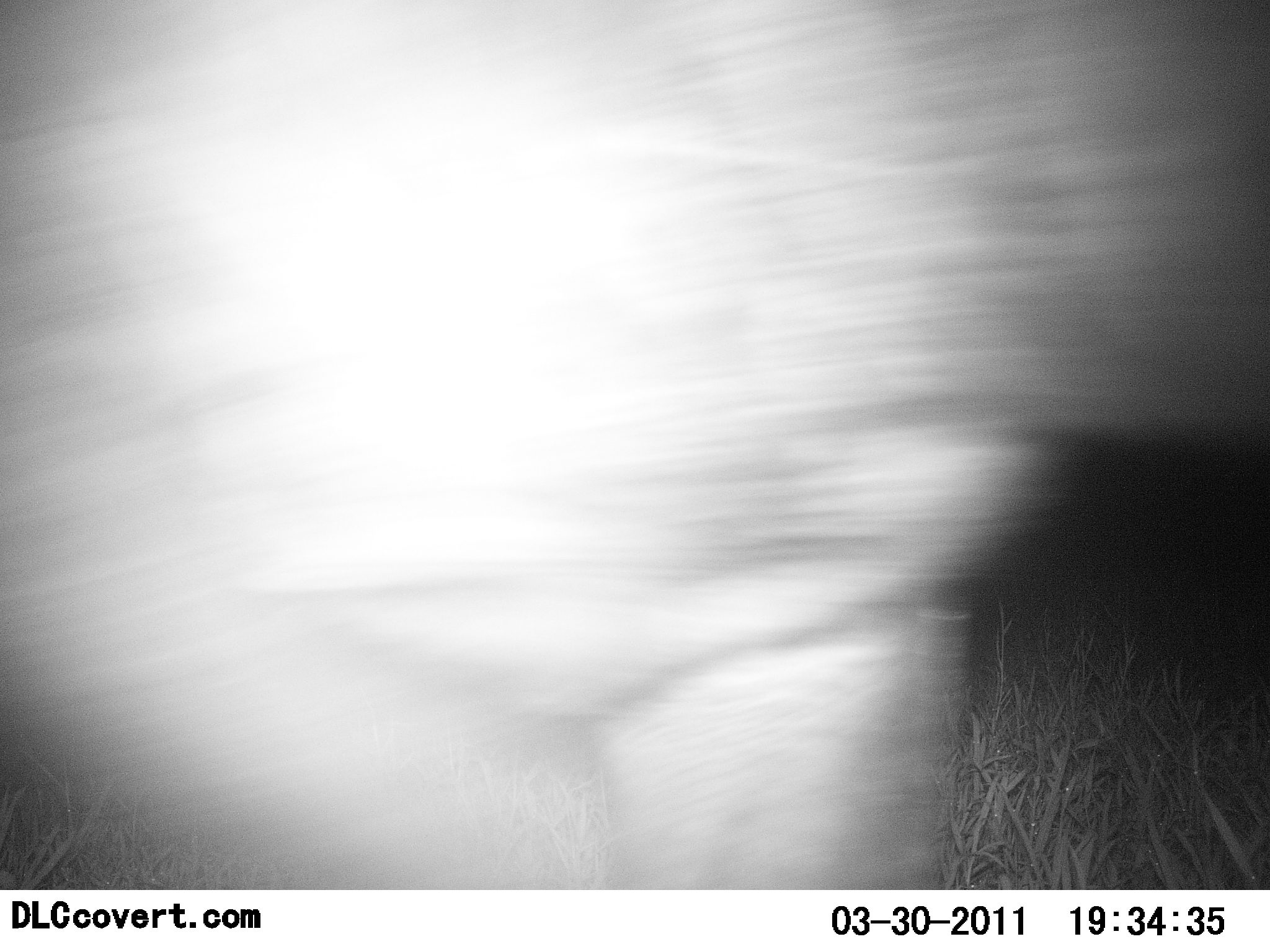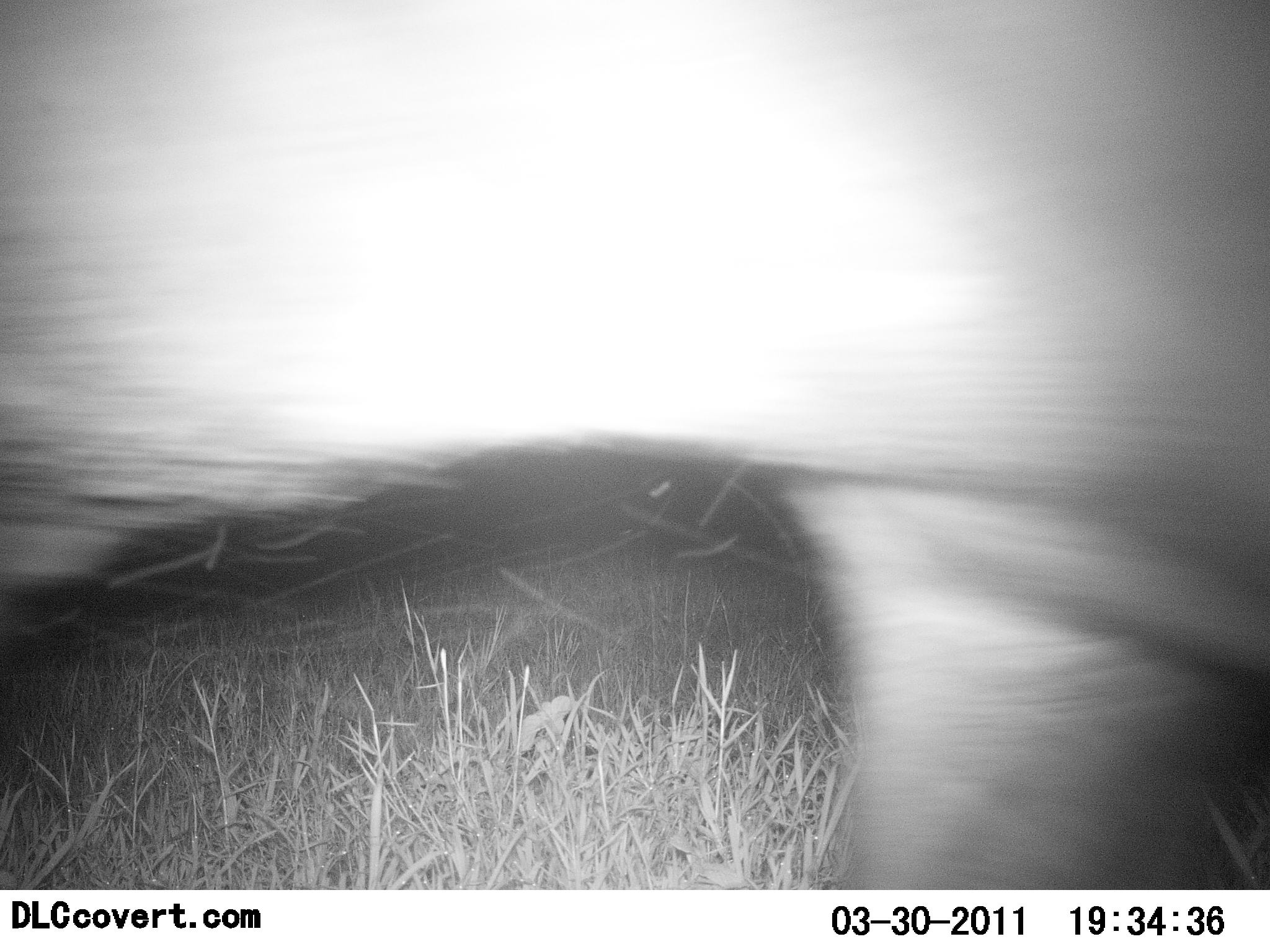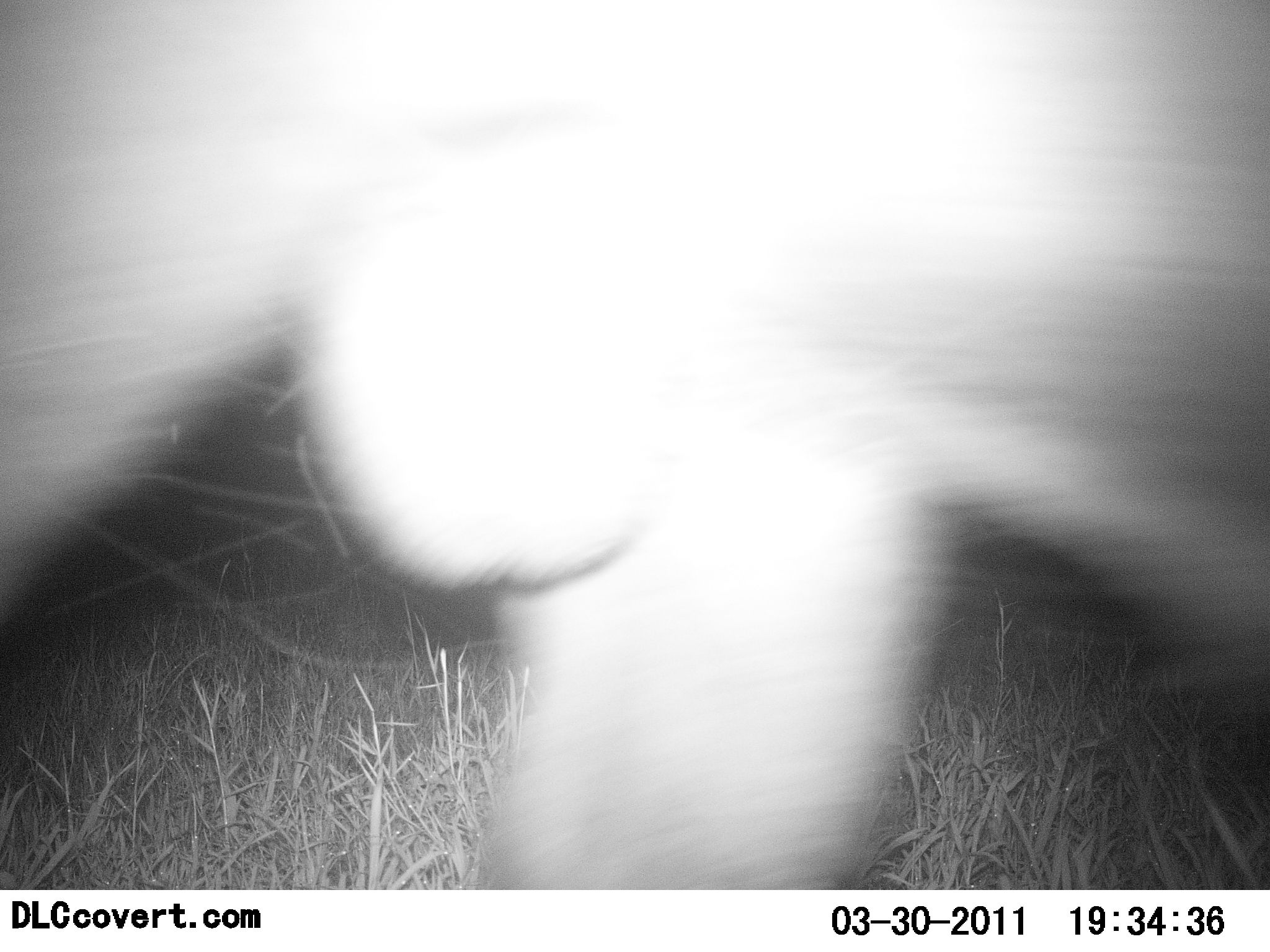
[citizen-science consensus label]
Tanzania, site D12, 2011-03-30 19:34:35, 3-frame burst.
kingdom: Animalia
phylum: Chordata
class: Mammalia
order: Artiodactyla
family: Bovidae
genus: Connochaetes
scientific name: Connochaetes taurinus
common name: blue wildebeest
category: wildebeest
Wildebeest (blue wildebeest) (Connochaetes taurinus), count 1. Behavior (volunteer vote fractions): standing 0%, resting 0%, moving 100%, interacting 0%. Young present (vote fraction): 0%. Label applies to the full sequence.